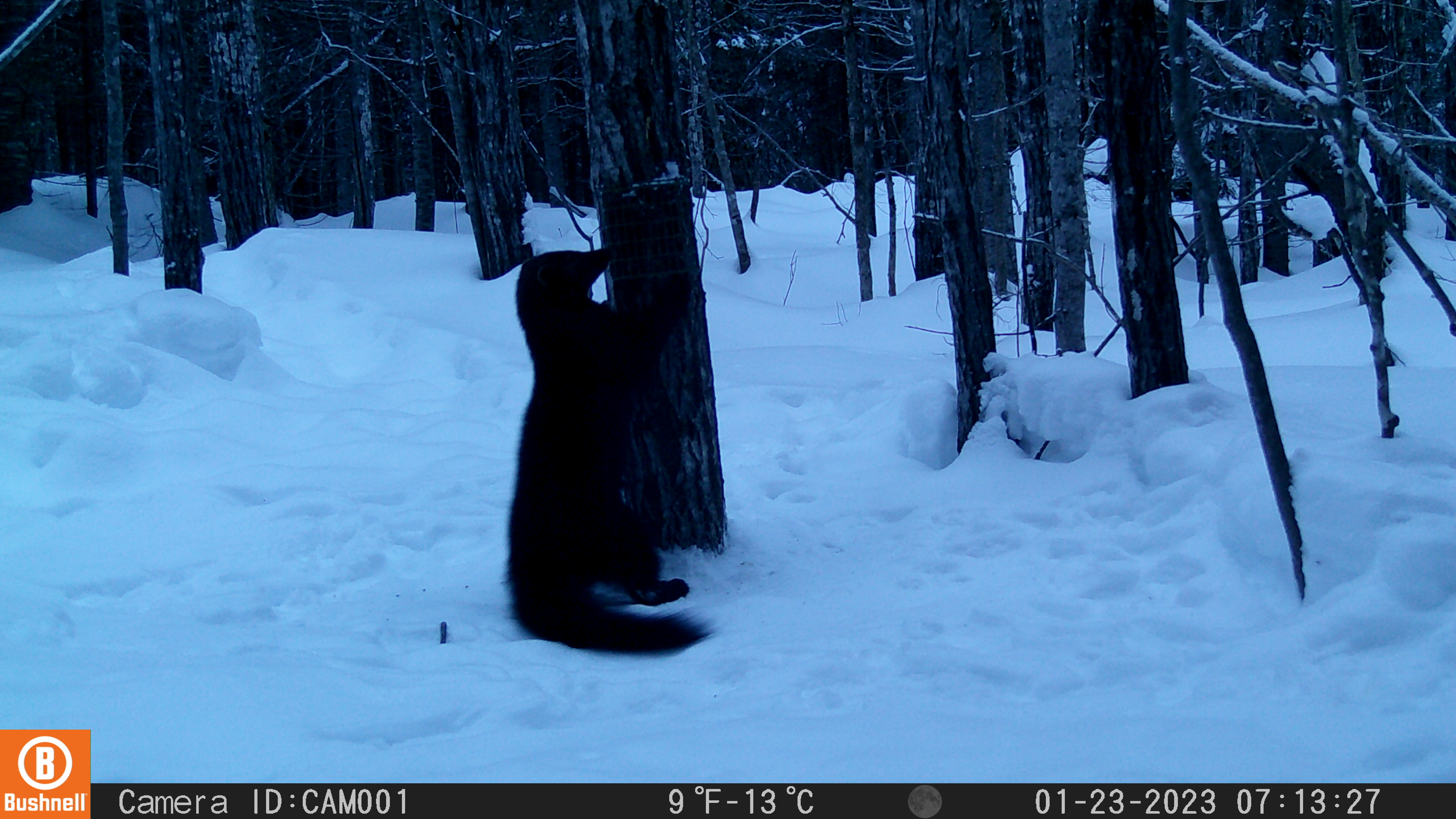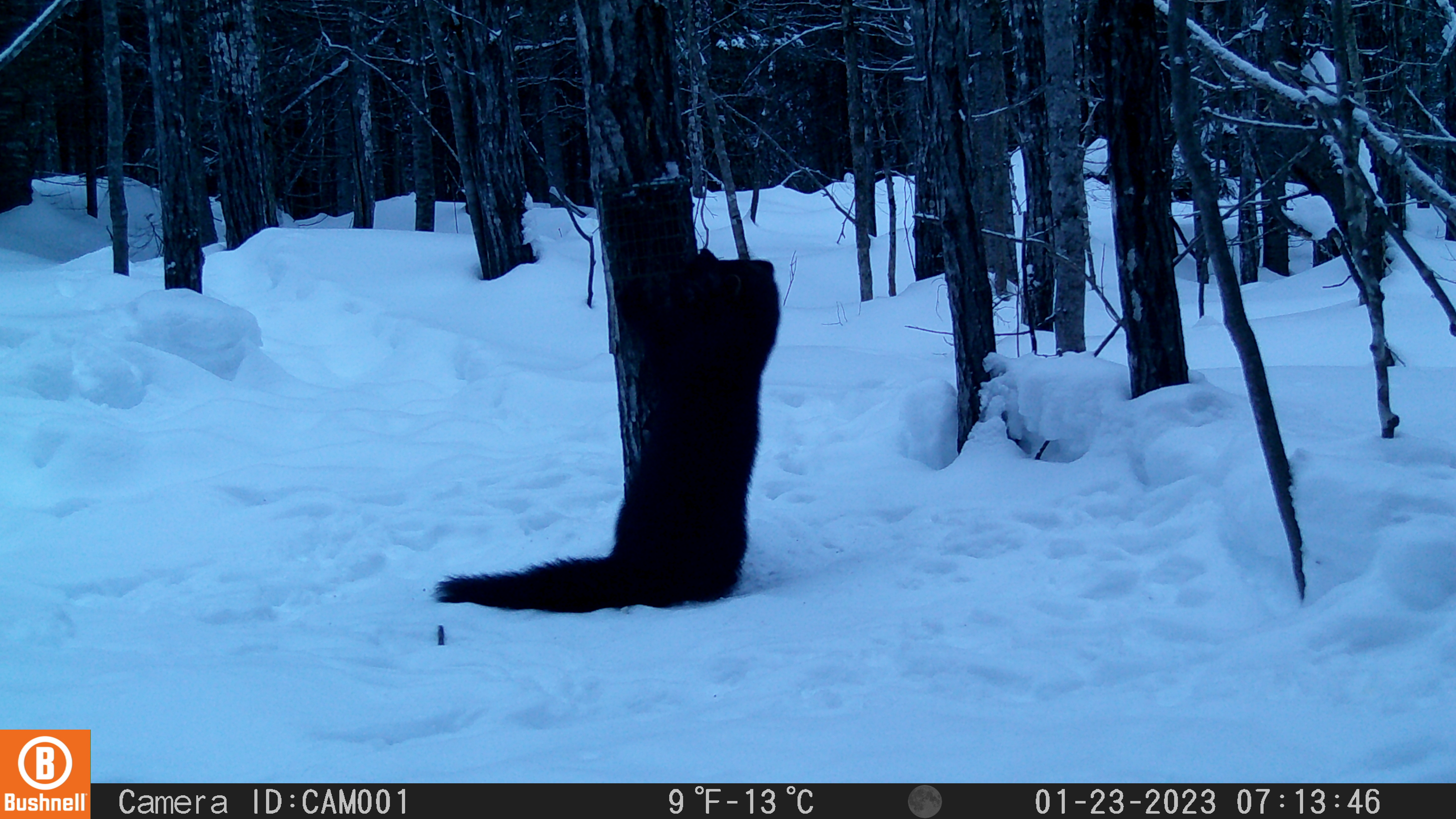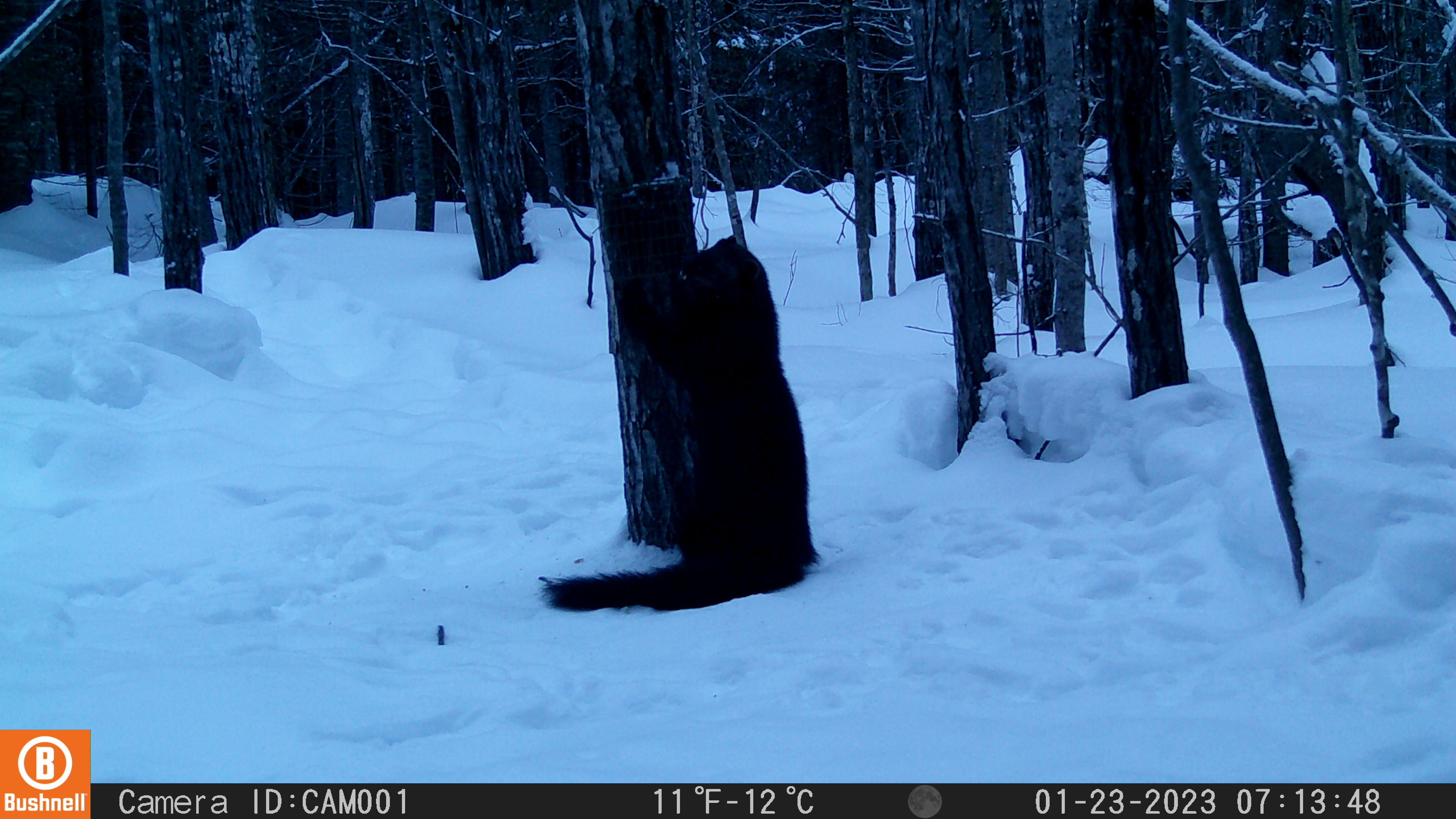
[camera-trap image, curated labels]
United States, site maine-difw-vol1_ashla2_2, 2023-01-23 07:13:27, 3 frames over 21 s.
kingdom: Animalia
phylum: Chordata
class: Mammalia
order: Carnivora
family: Mustelidae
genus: Pekania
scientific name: Pekania pennanti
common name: fisher